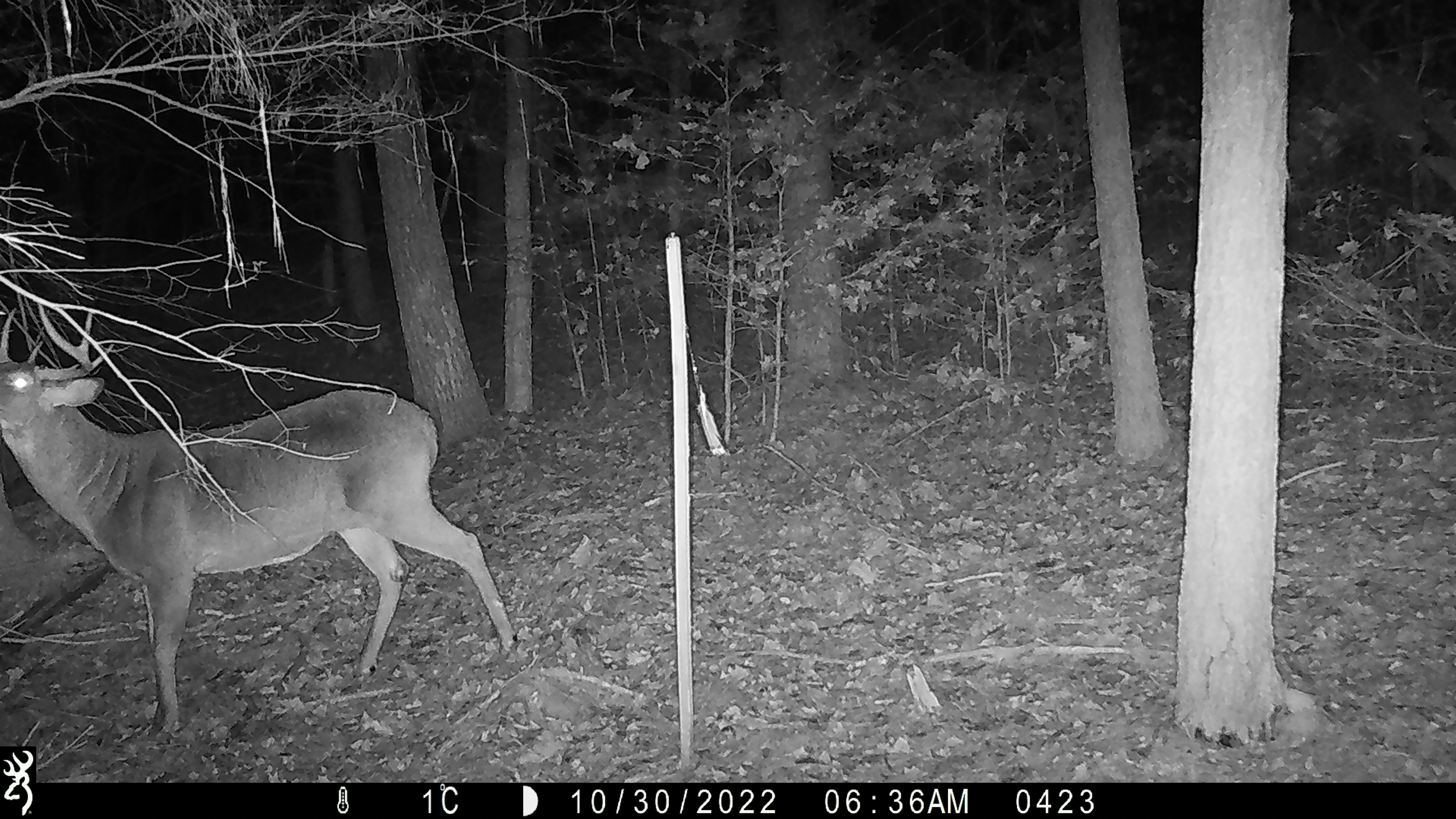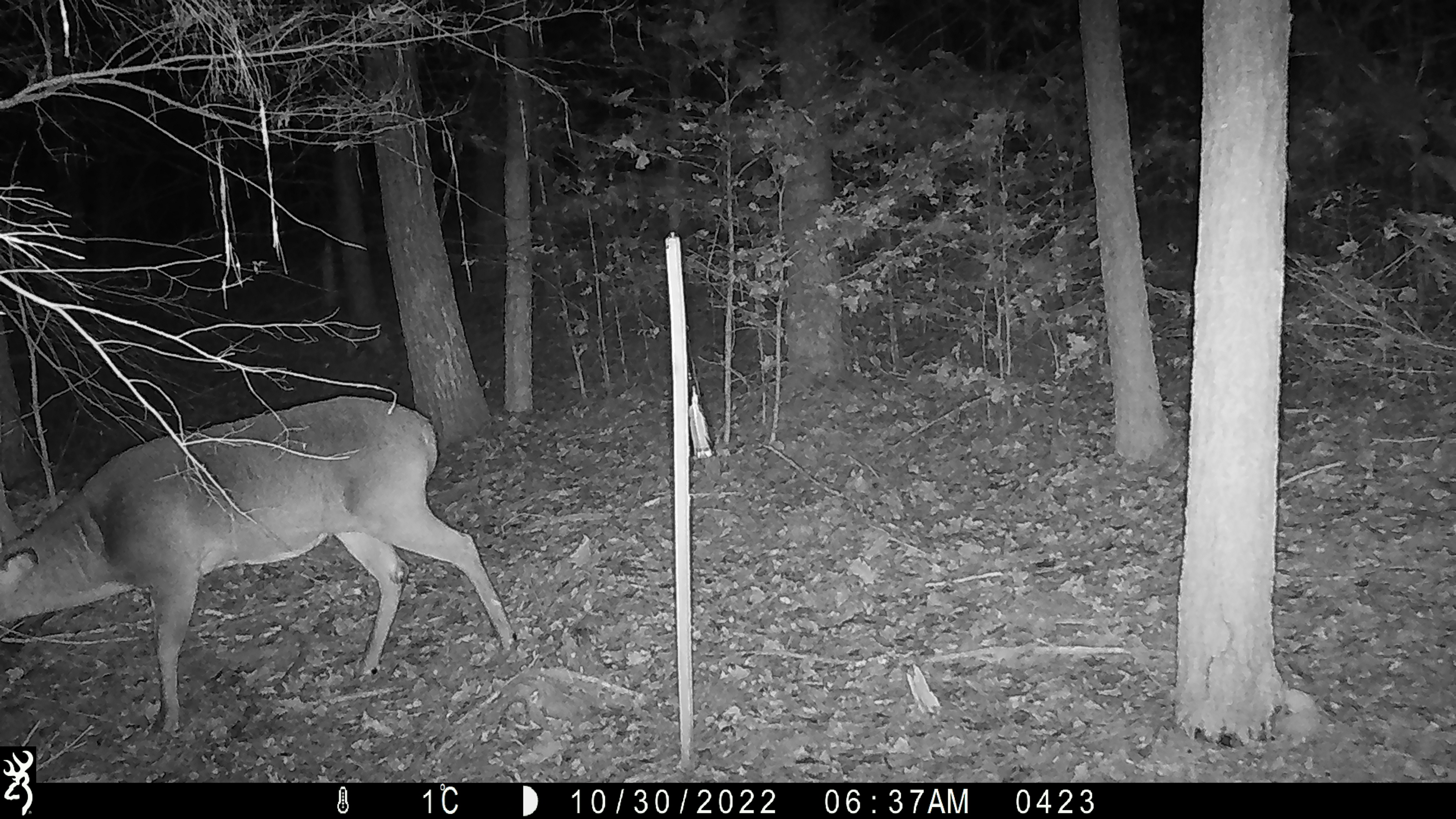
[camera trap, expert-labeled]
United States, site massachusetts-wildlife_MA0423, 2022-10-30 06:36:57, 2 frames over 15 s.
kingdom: Animalia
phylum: Chordata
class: Mammalia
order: Artiodactyla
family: Cervidae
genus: Odocoileus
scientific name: Odocoileus virginianus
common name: white-tailed deer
White-tailed deer (Odocoileus virginianus).